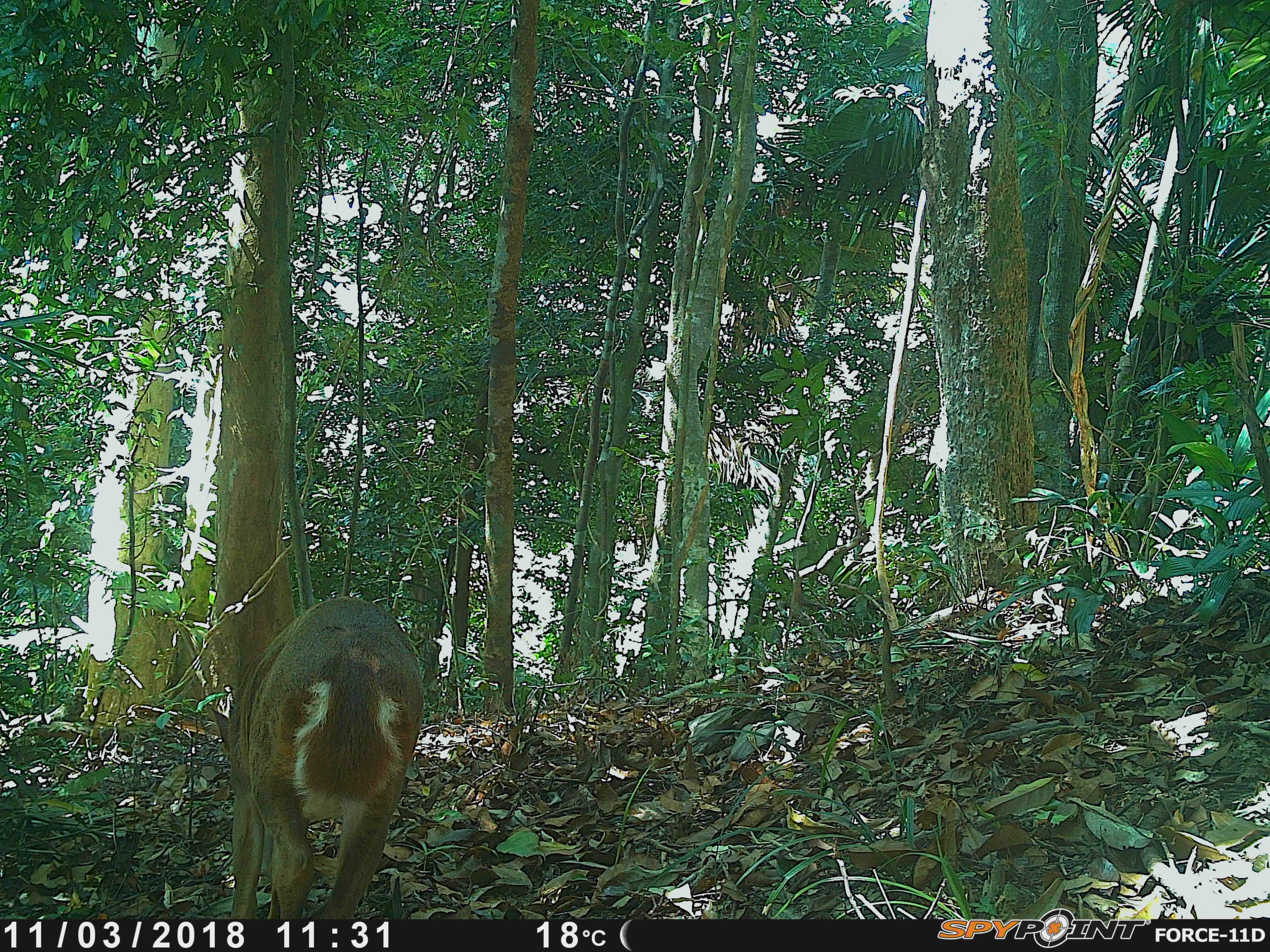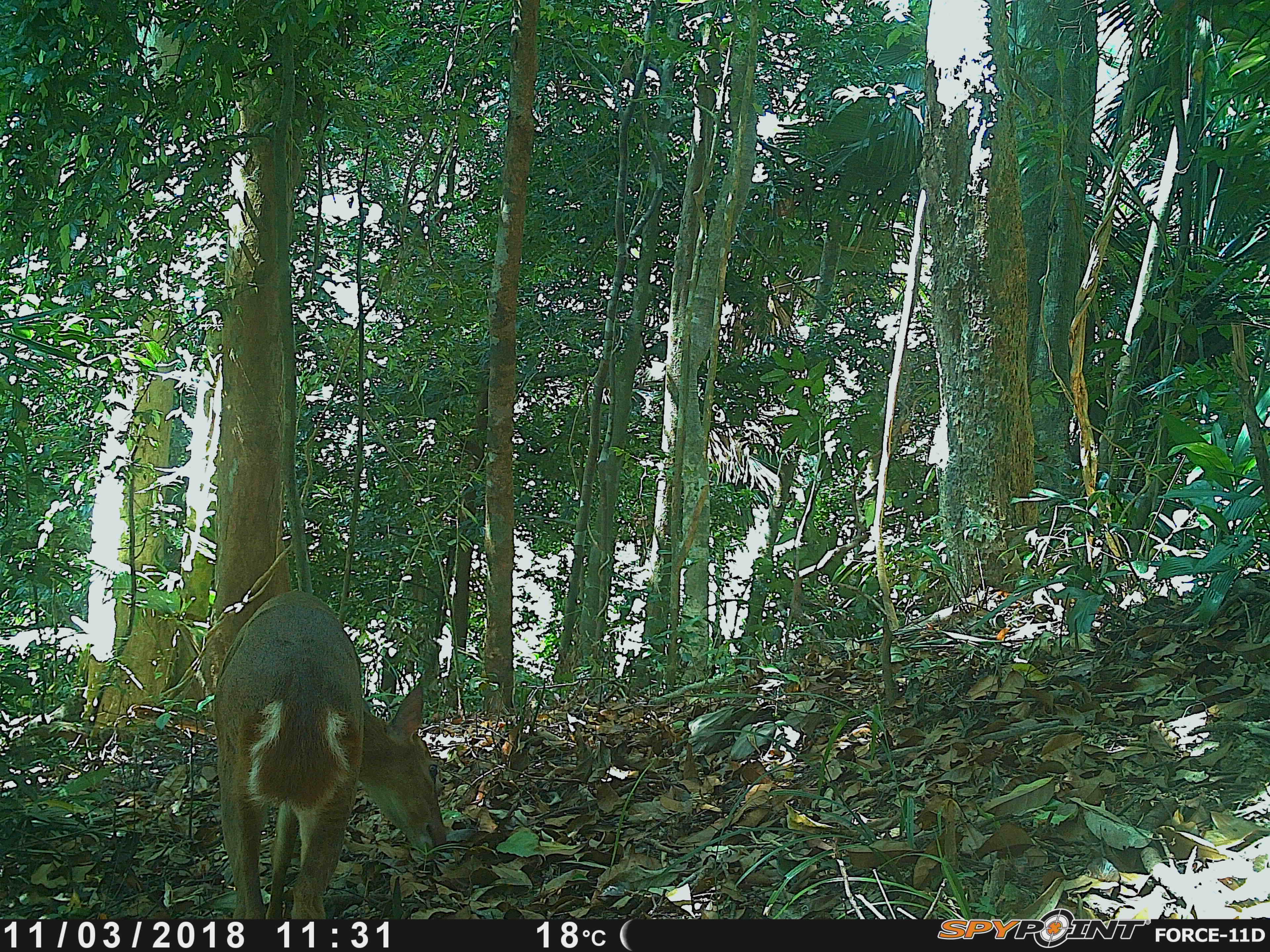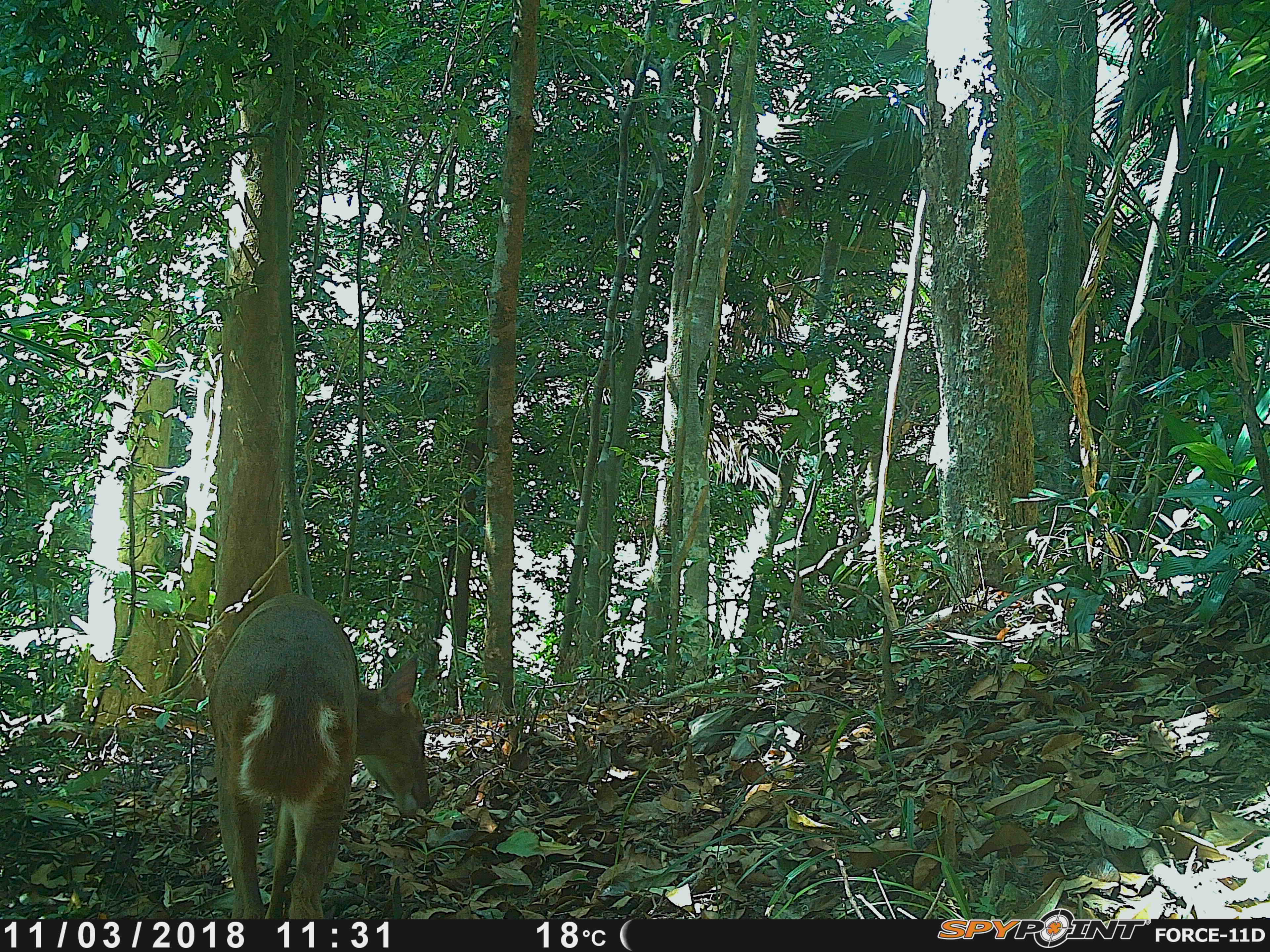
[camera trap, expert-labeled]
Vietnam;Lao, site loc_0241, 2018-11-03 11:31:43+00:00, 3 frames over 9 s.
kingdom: Animalia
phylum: Chordata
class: Mammalia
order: Artiodactyla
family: Cervidae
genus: Muntiacus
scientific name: Muntiacus vuquangensis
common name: large-antlered muntjac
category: large antlered muntjac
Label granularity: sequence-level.